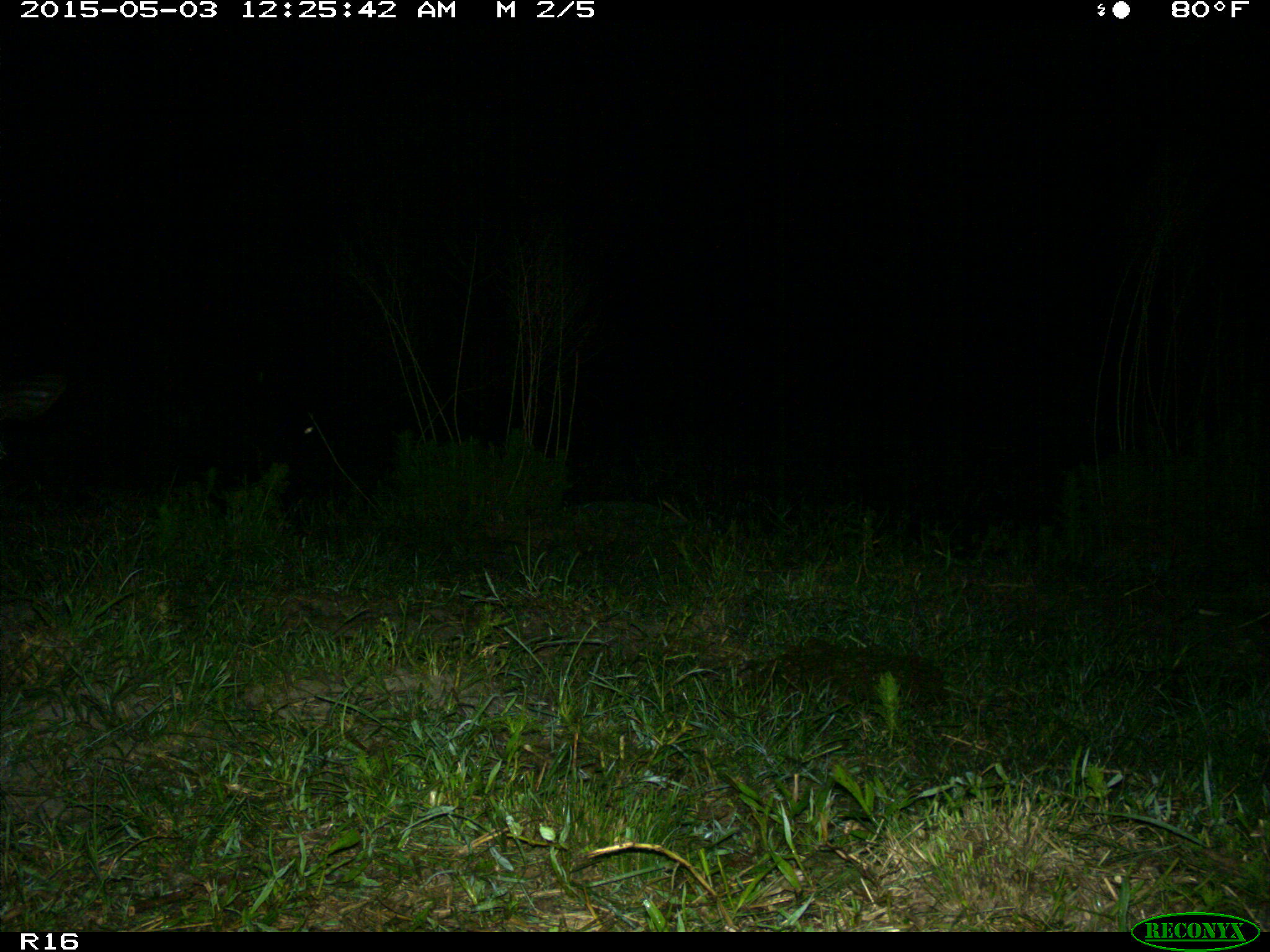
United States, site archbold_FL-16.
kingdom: Animalia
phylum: Chordata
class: Mammalia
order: Artiodactyla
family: Bovidae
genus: Bos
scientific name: Bos taurus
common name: domestic cow